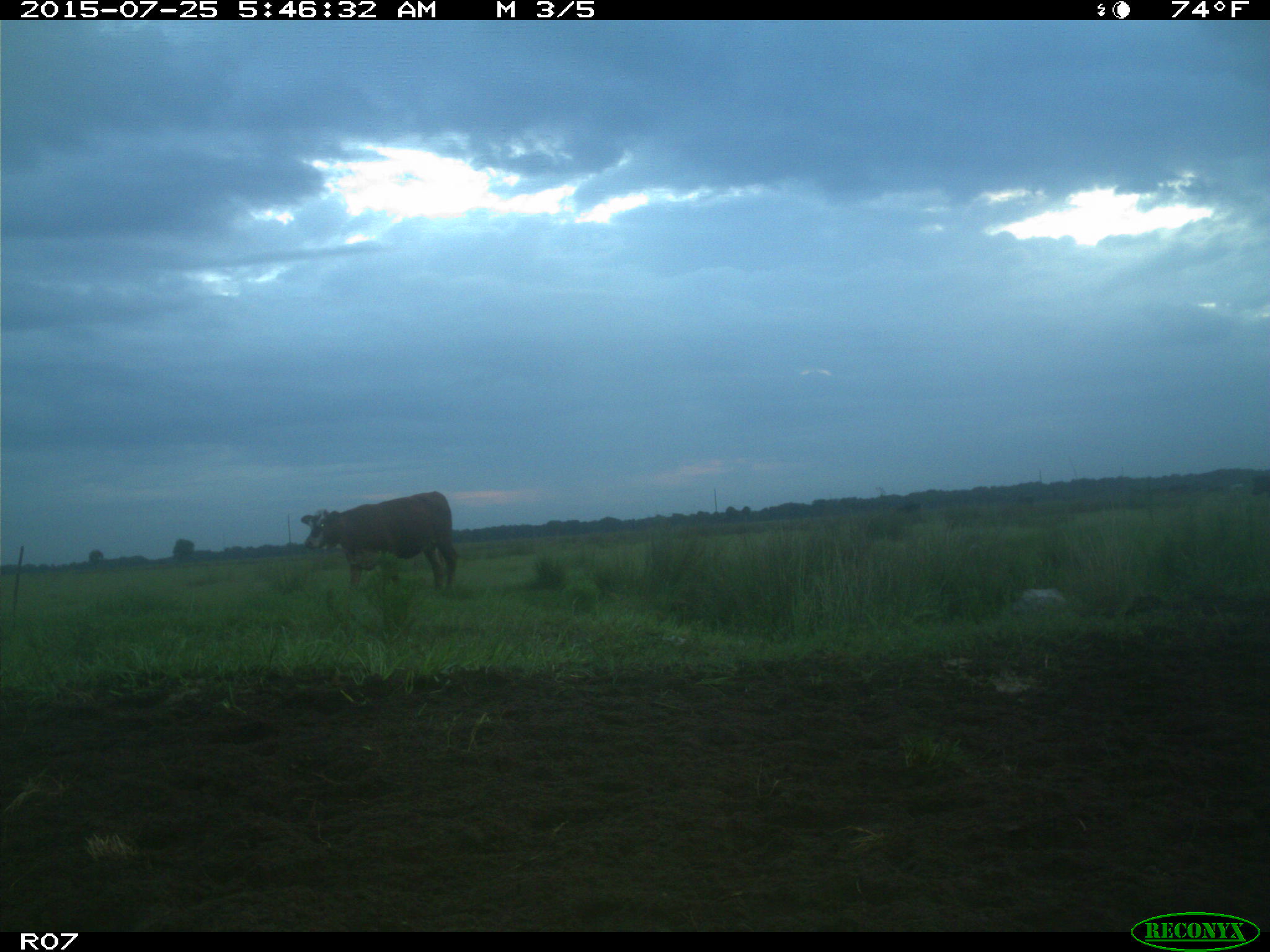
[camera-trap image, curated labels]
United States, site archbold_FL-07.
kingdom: Animalia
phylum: Chordata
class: Mammalia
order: Artiodactyla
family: Bovidae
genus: Bos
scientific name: Bos taurus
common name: domestic cow